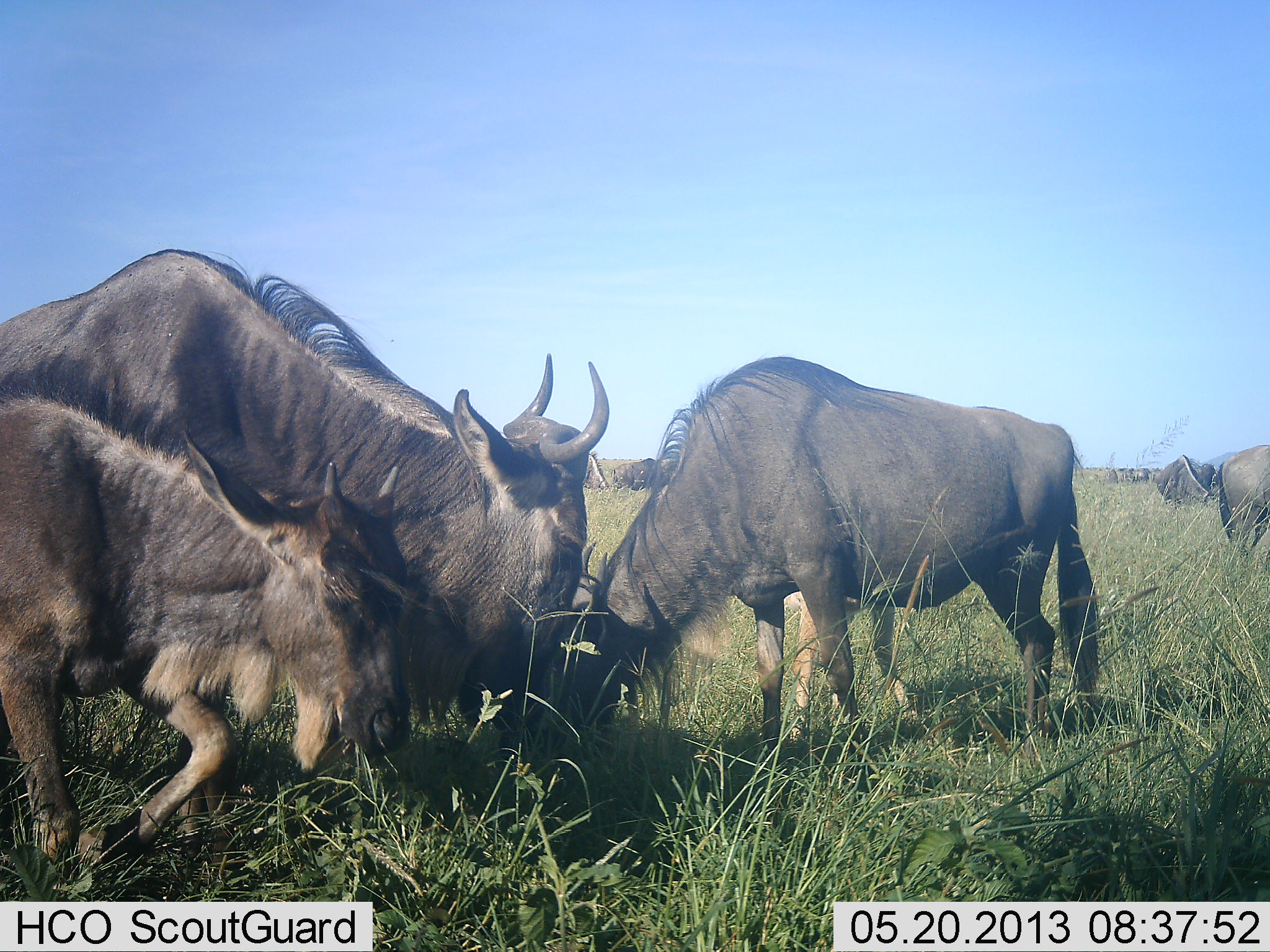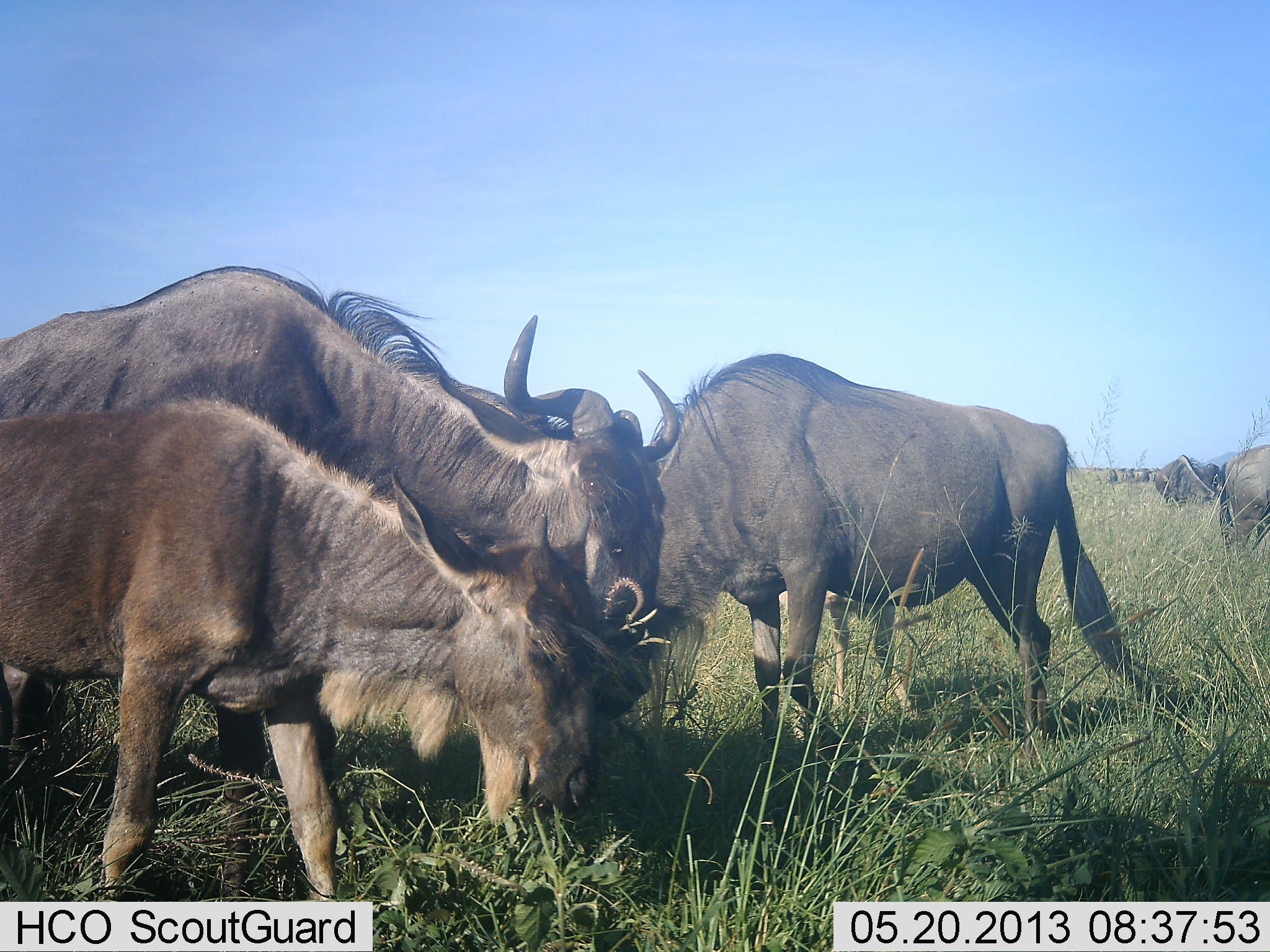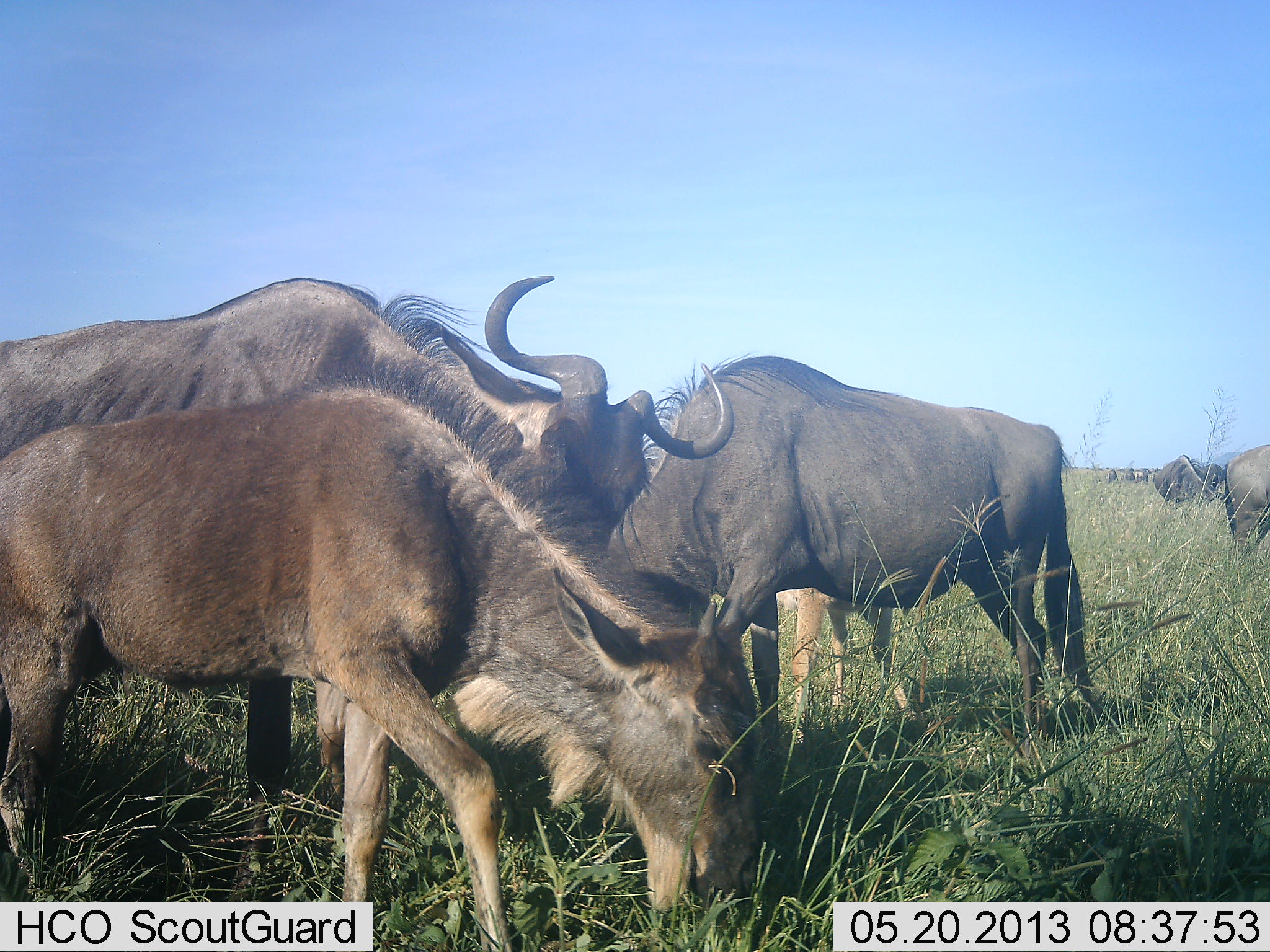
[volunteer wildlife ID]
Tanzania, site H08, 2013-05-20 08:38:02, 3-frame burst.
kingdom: Animalia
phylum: Chordata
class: Mammalia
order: Artiodactyla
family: Bovidae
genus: Connochaetes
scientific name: Connochaetes taurinus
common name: blue wildebeest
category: wildebeest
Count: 8.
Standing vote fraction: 50%.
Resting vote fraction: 0%.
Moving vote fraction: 45%.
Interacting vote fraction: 25%.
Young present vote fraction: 50%.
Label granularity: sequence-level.